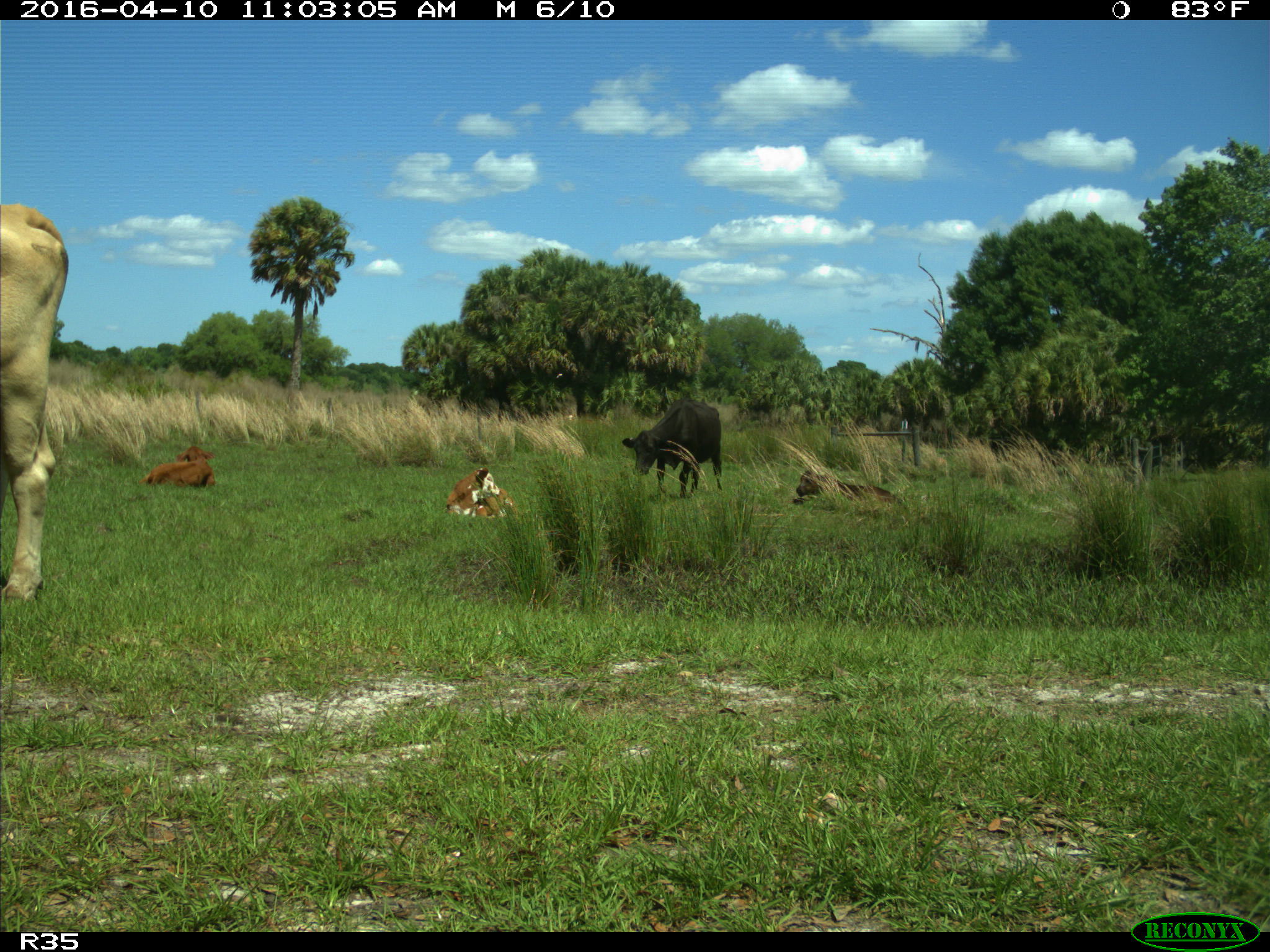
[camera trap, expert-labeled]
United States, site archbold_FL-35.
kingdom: Animalia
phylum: Chordata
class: Mammalia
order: Artiodactyla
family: Bovidae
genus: Bos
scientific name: Bos taurus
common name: domestic cow